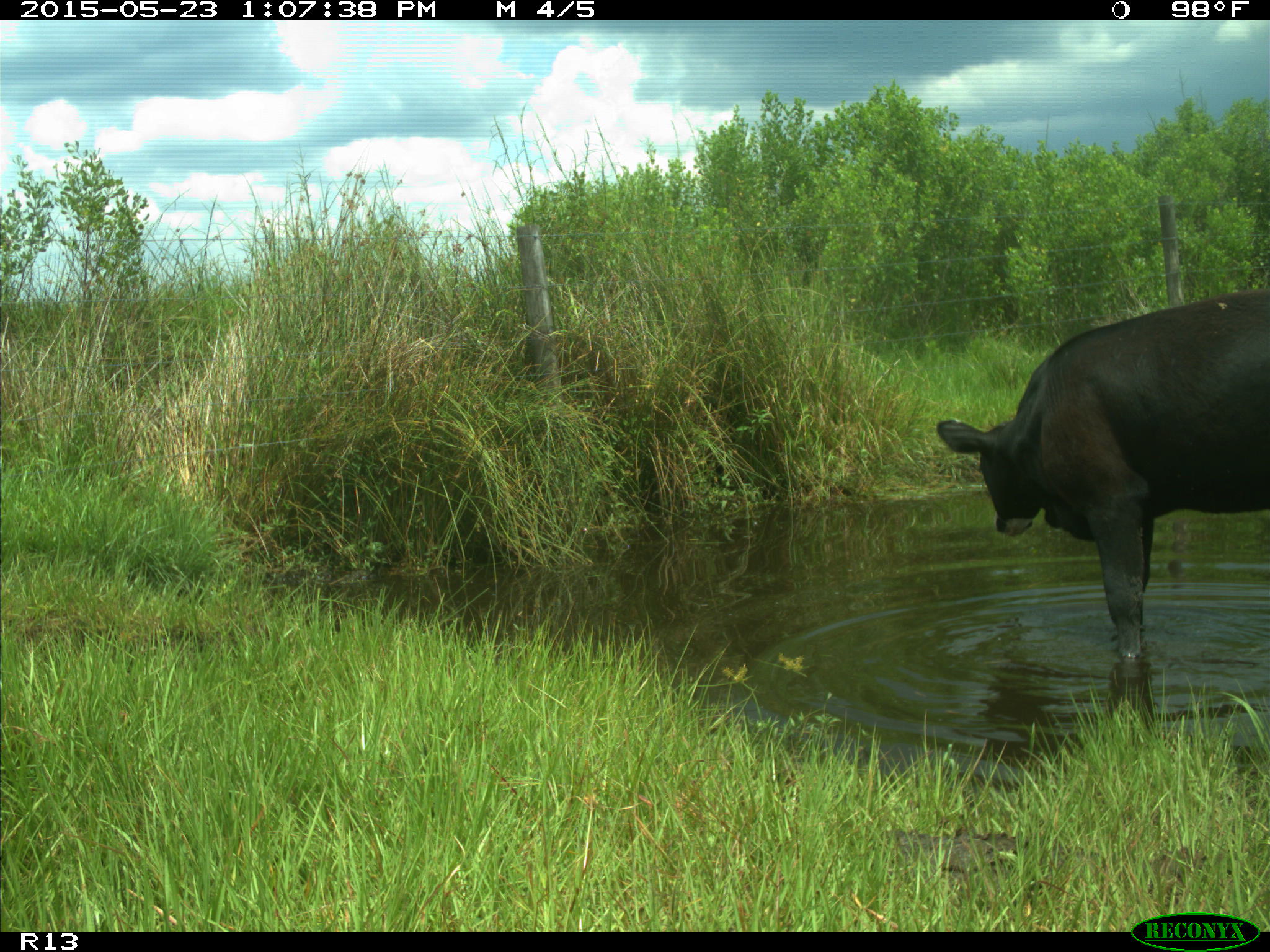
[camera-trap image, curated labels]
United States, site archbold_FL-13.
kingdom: Animalia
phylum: Chordata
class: Mammalia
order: Artiodactyla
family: Bovidae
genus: Bos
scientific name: Bos taurus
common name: domestic cow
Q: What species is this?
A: Bos taurus (domestic cow).